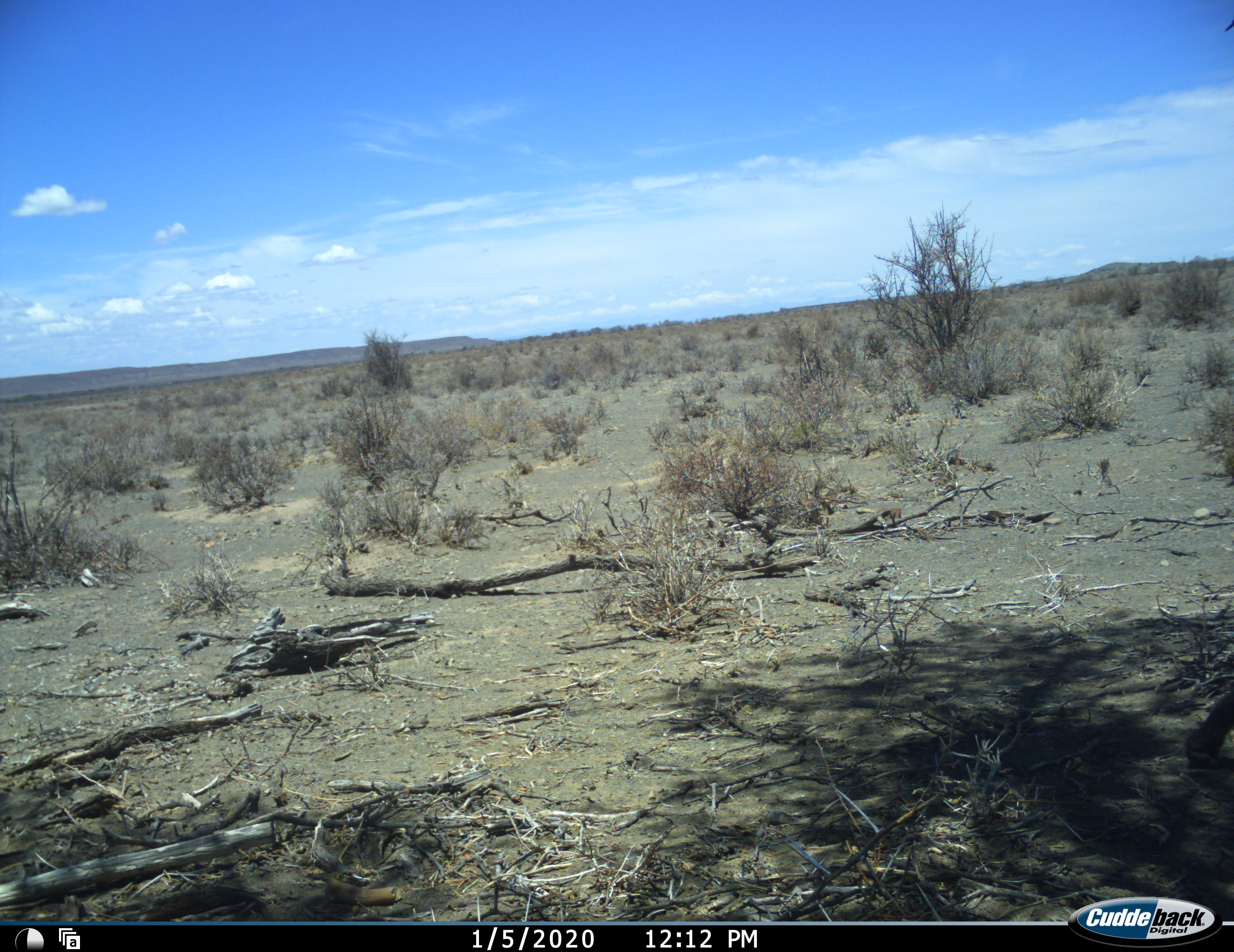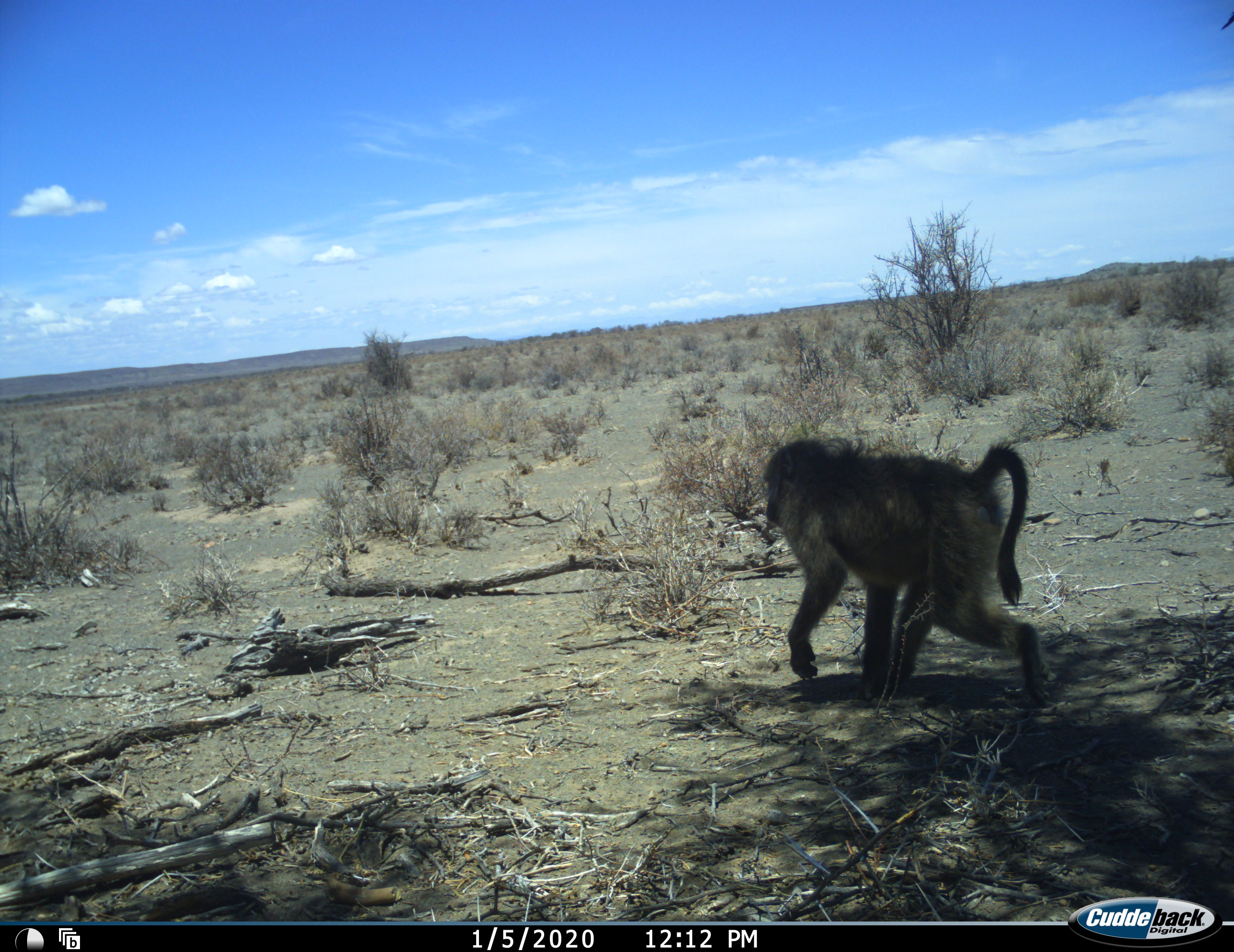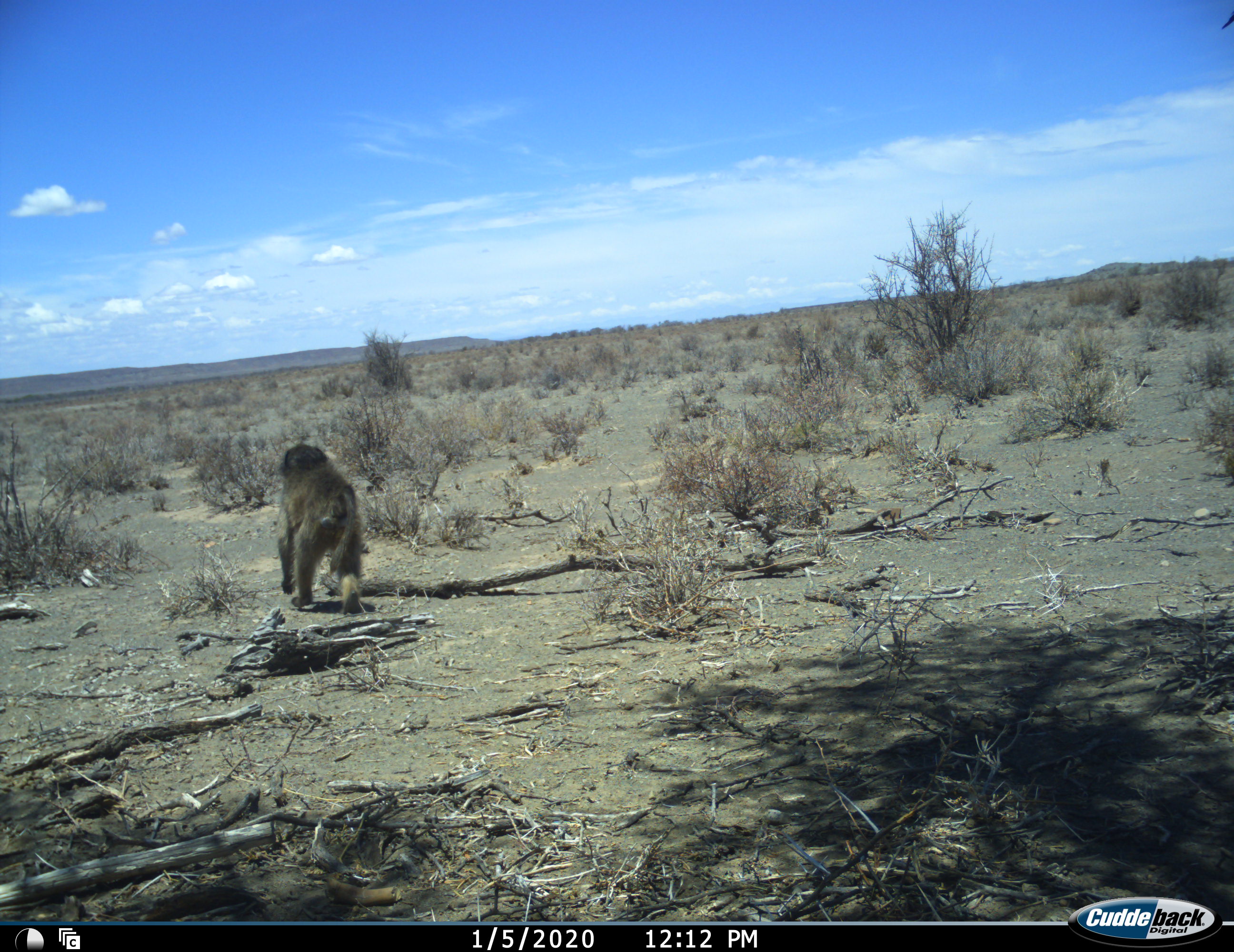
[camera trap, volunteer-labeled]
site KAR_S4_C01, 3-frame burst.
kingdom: Animalia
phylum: Chordata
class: Mammalia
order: Primates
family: Cercopithecidae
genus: Papio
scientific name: Papio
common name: baboon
Baboon (Papio), count 1. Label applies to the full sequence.